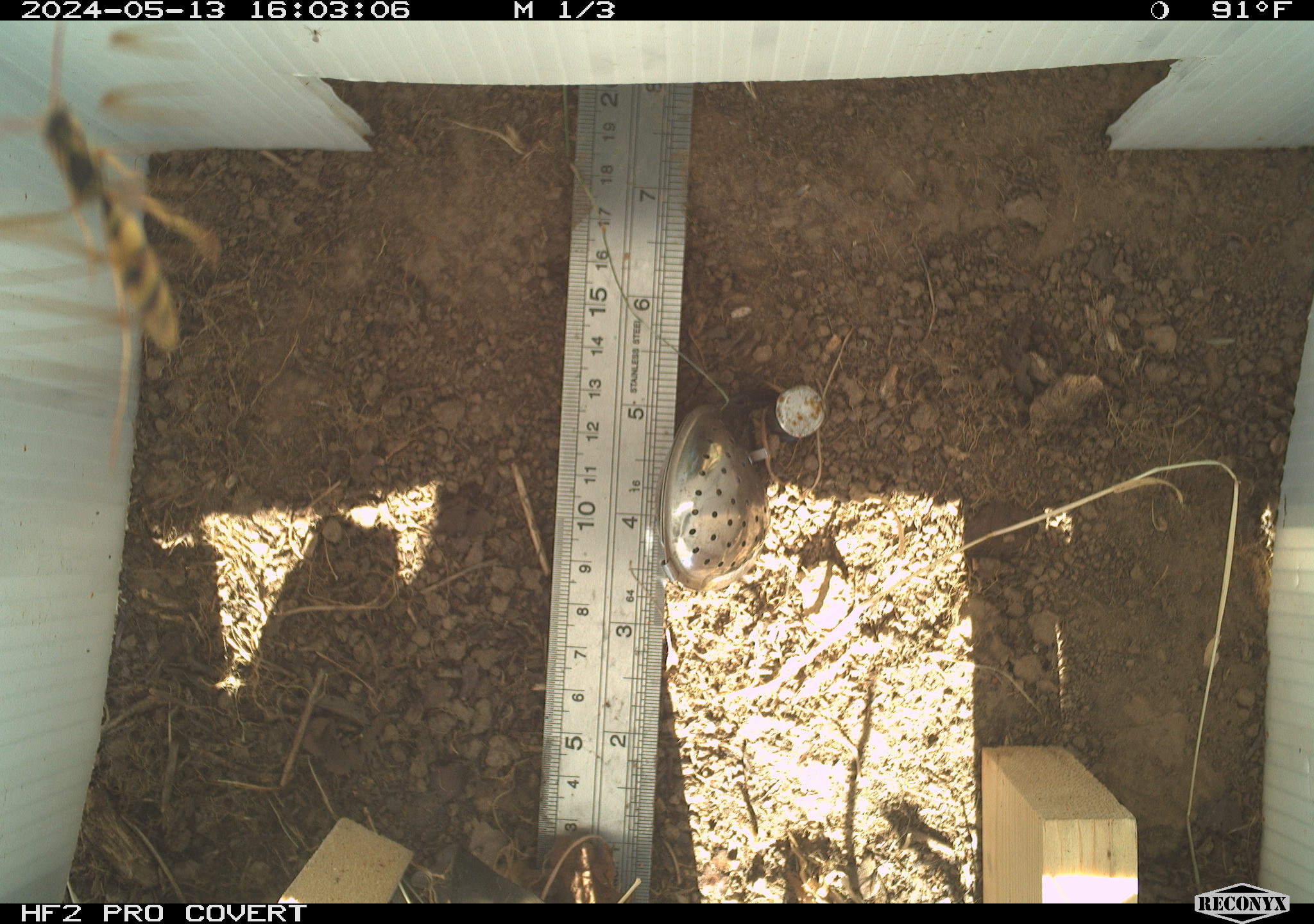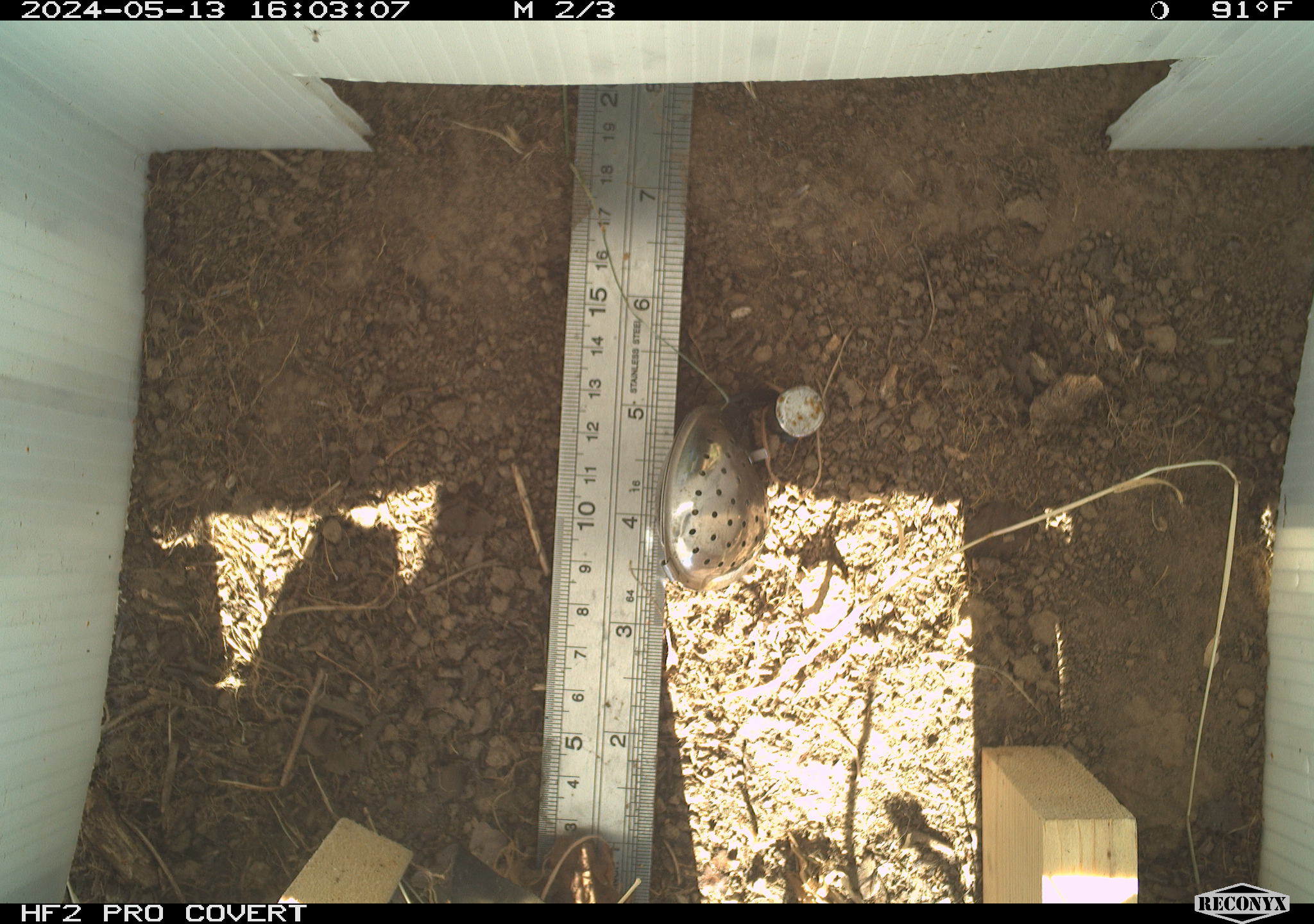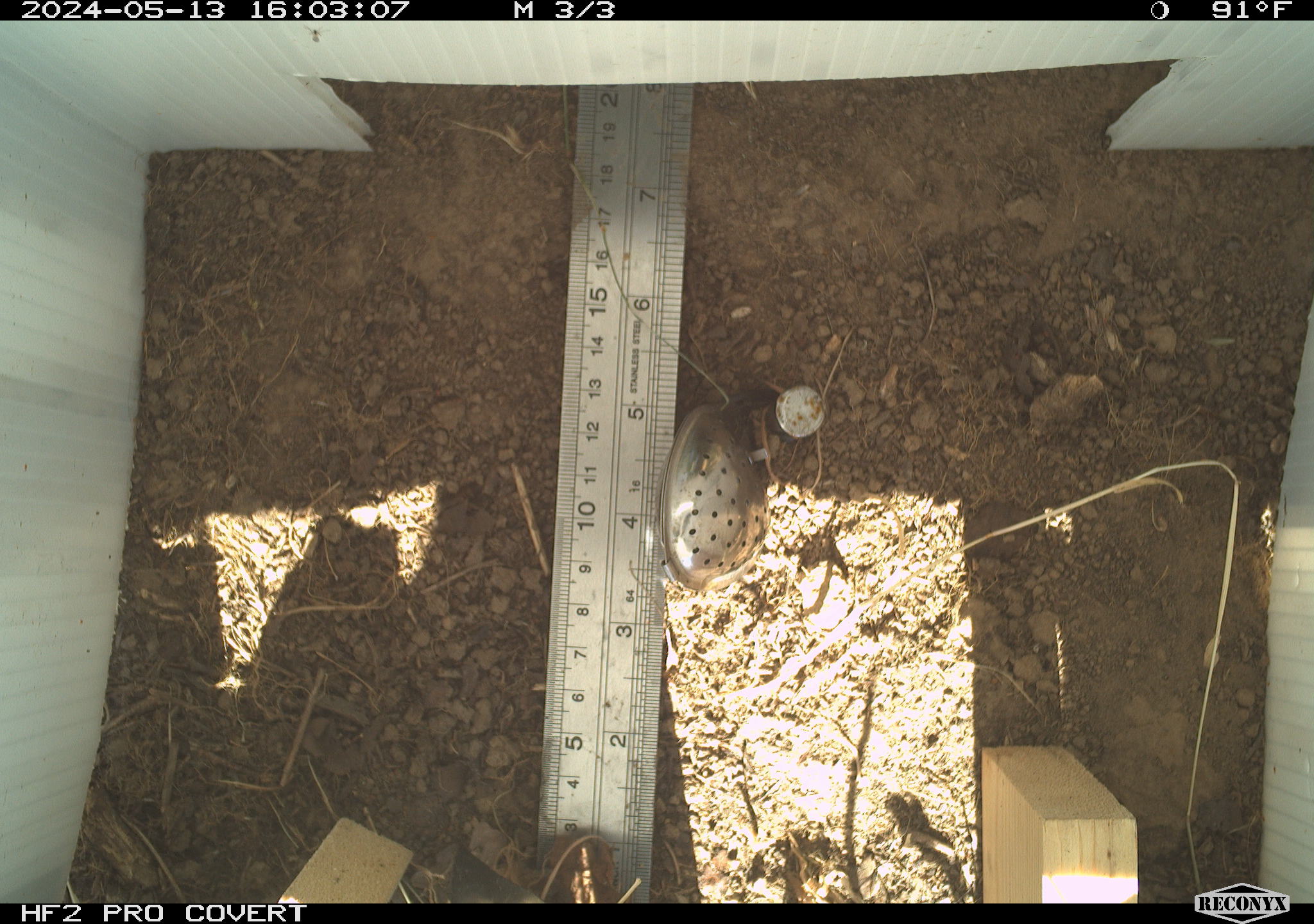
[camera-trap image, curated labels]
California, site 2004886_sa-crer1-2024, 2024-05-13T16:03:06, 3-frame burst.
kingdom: Animalia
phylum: Arthropoda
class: Insecta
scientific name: Insecta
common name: insect